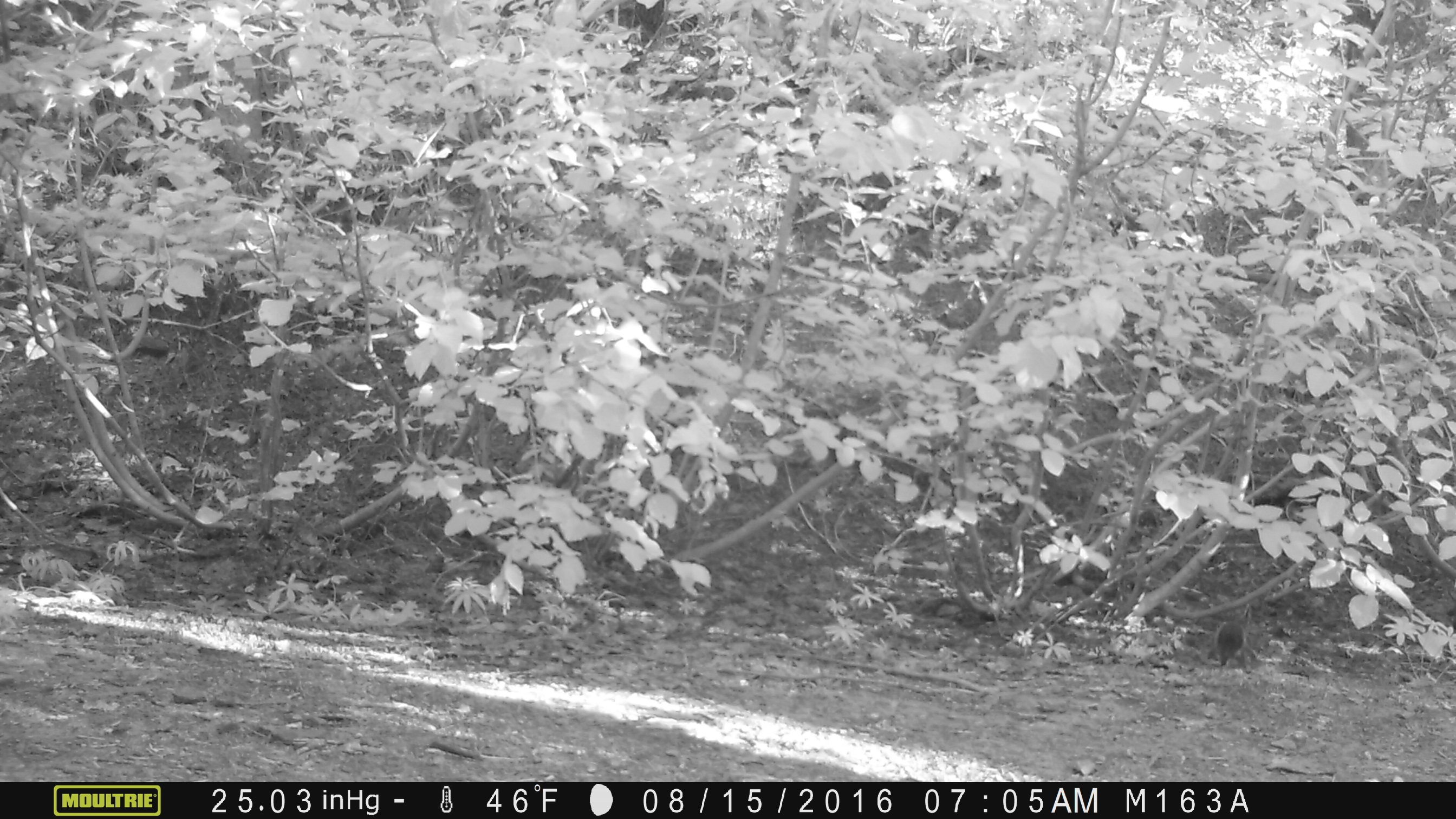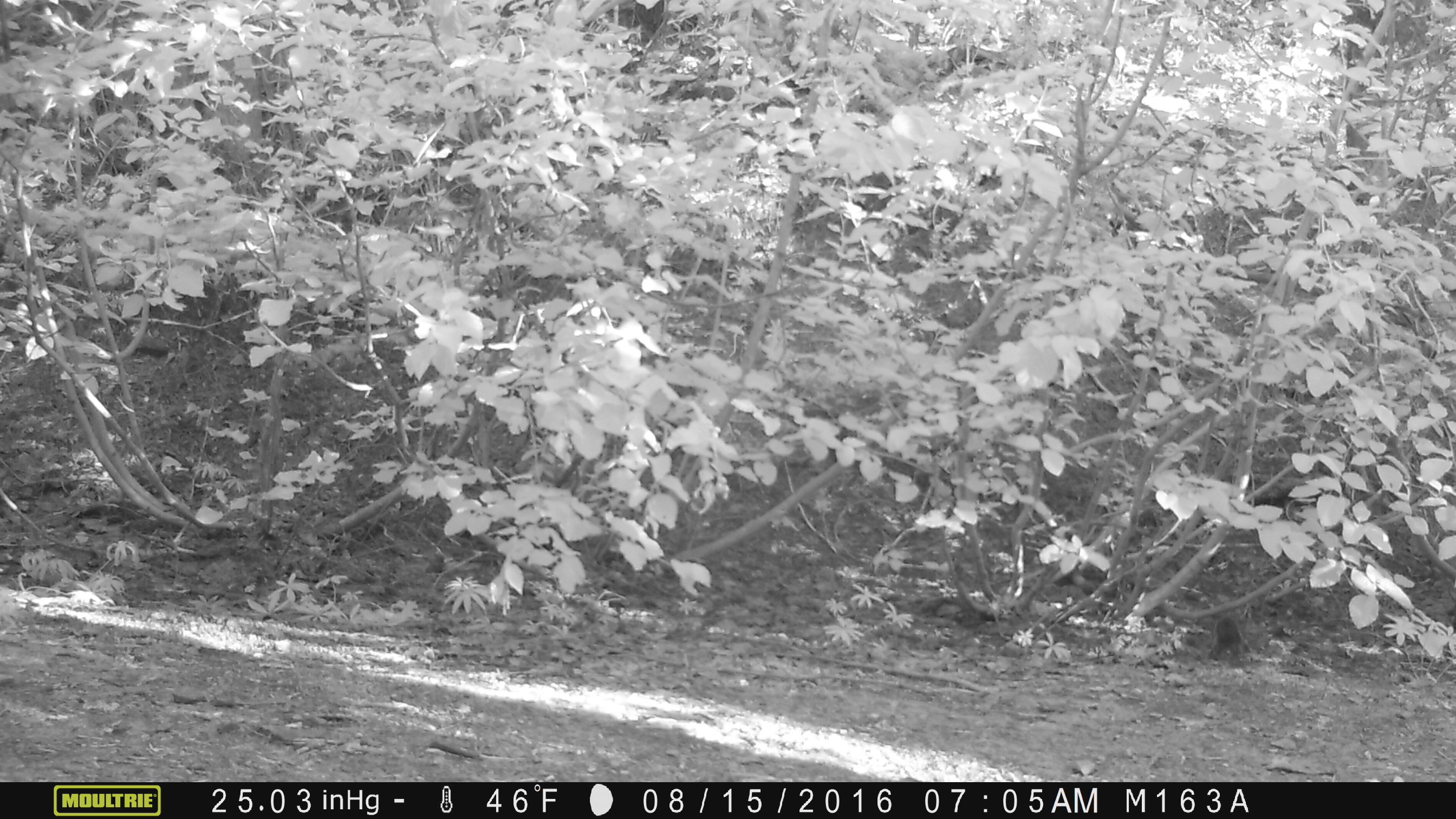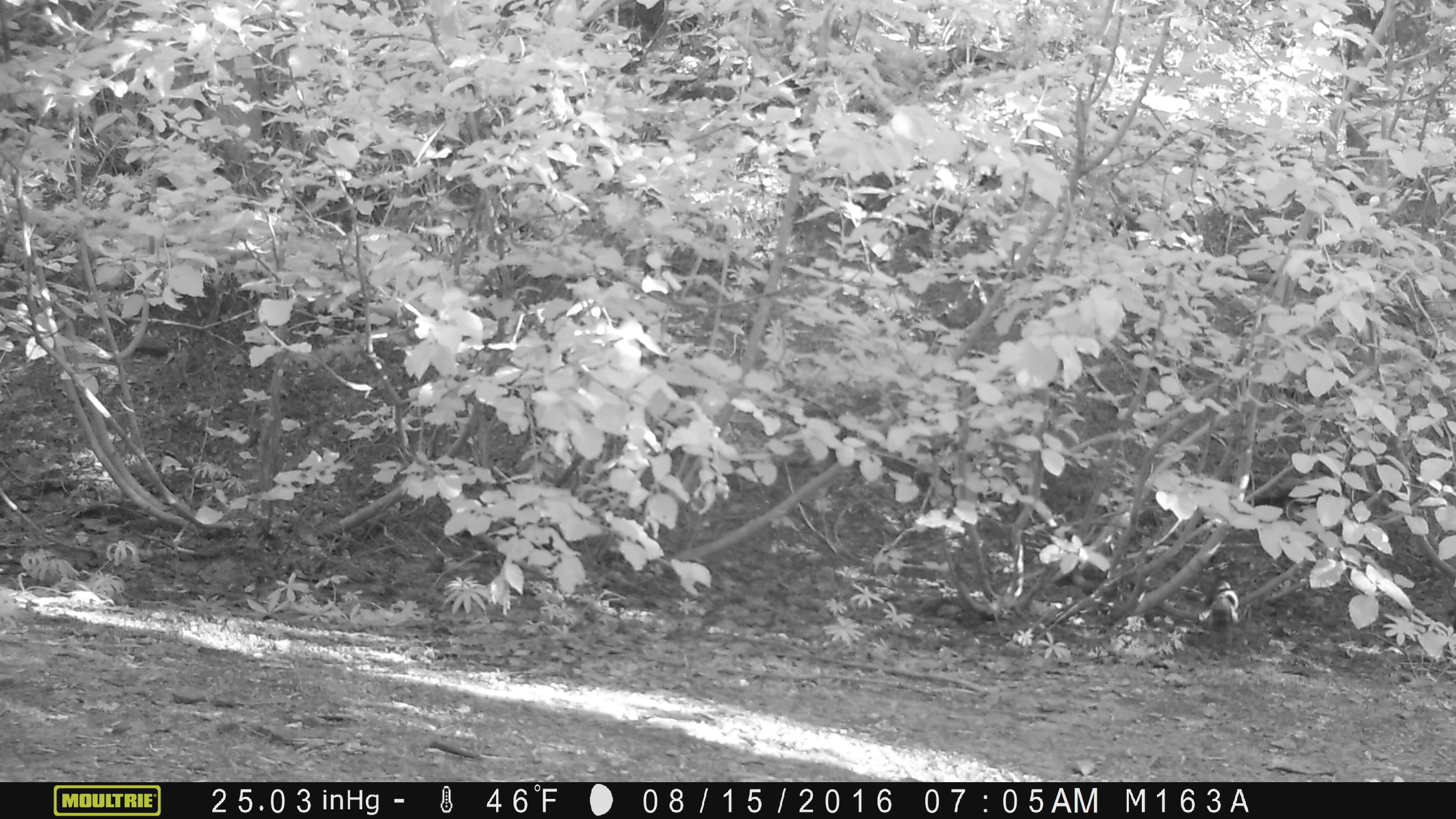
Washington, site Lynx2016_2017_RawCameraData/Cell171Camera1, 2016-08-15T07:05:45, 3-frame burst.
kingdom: Animalia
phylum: Chordata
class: Mammalia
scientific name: Mammalia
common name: small mammal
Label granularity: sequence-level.